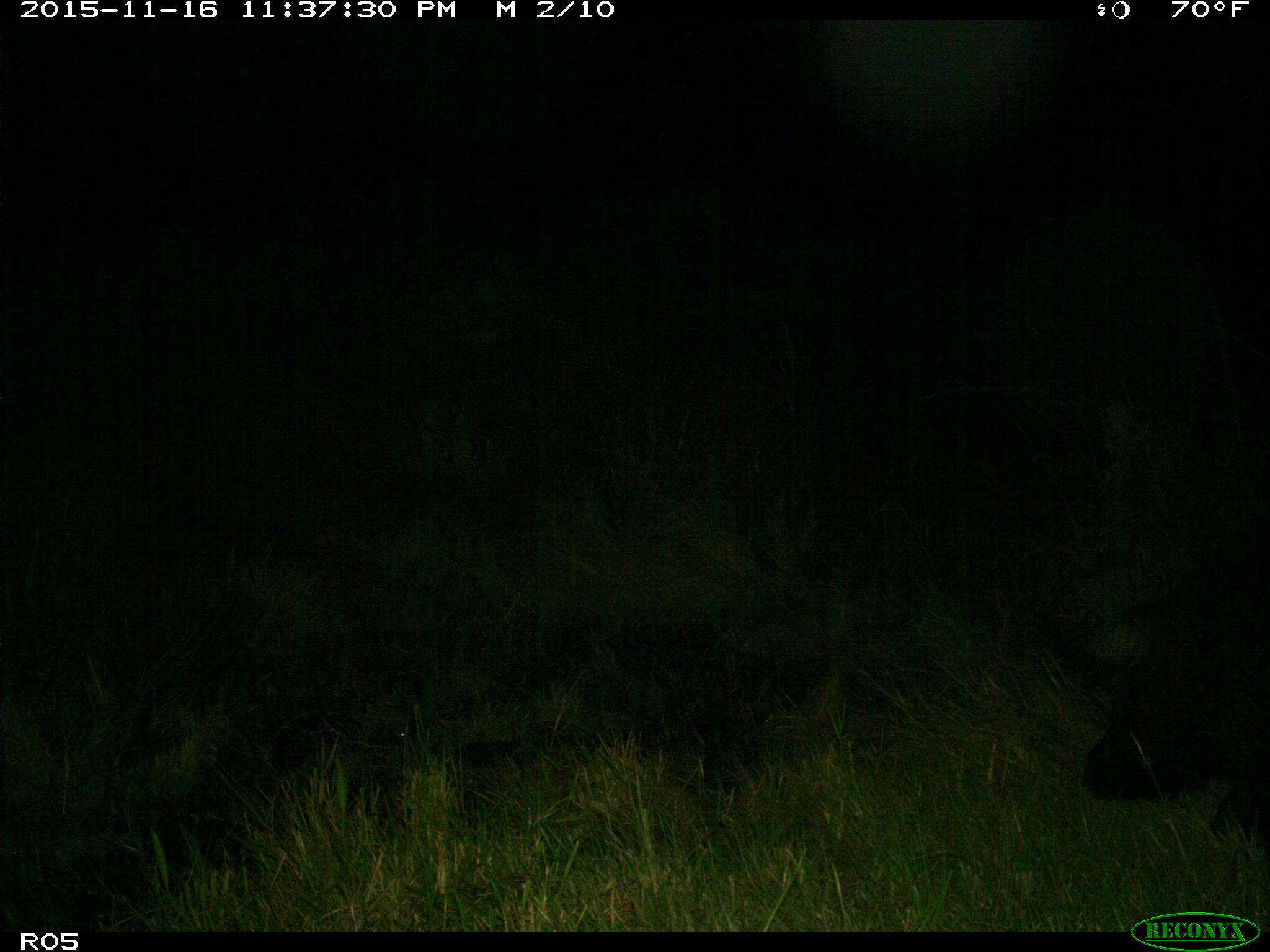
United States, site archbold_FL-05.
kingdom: Animalia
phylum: Chordata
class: Mammalia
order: Artiodactyla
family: Suidae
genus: Sus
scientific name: Sus scrofa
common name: wild boar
Sus scrofa (wild boar).